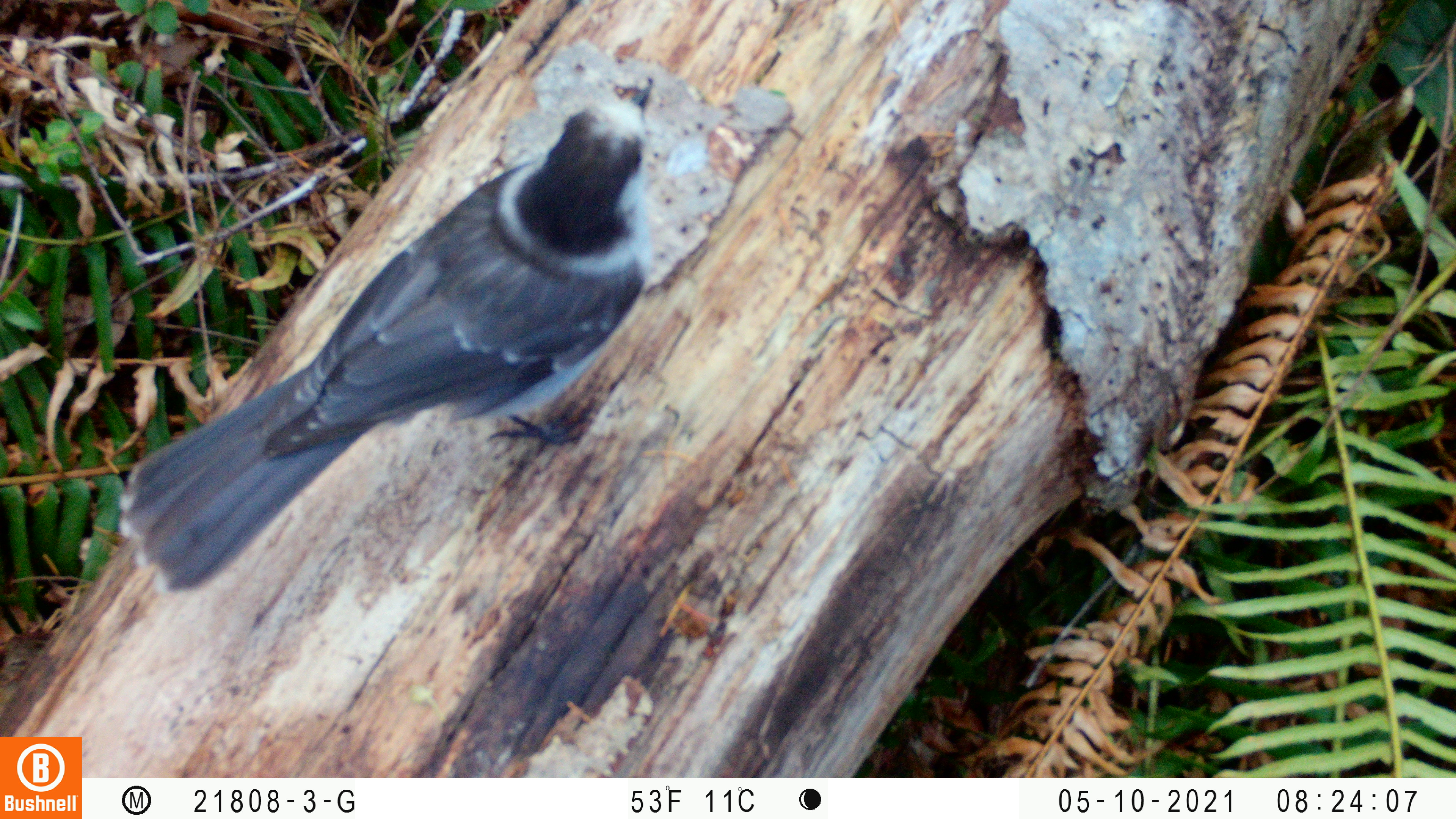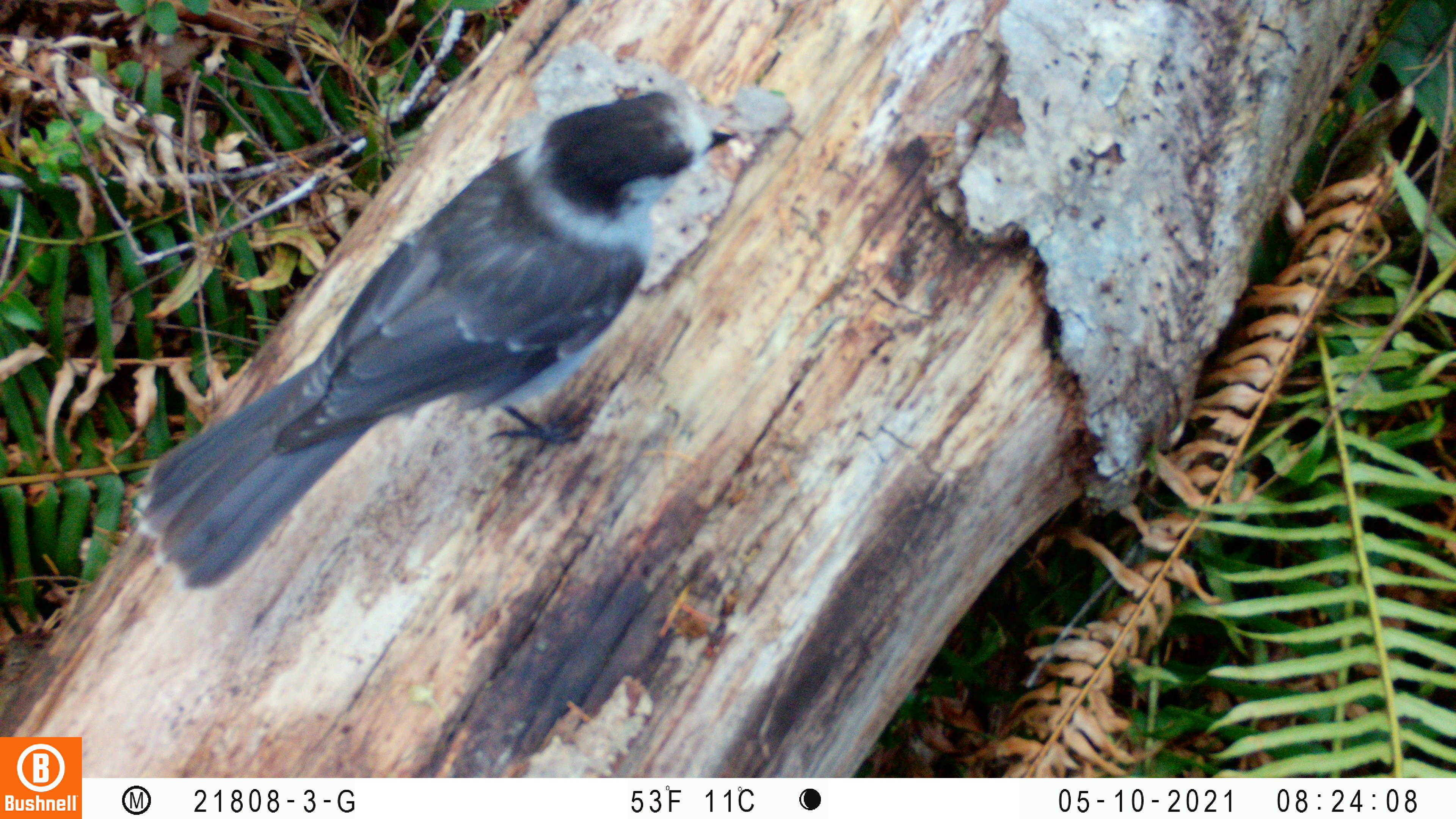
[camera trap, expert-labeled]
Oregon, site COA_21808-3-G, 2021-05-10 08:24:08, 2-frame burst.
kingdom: Animalia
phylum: Chordata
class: Aves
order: Passeriformes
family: Corvidae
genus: Perisoreus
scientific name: Perisoreus canadensis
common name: canada jay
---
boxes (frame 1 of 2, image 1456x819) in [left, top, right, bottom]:
canada jay: [115, 69, 655, 594]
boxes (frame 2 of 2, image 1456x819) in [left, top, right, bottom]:
canada jay: [133, 81, 735, 593]